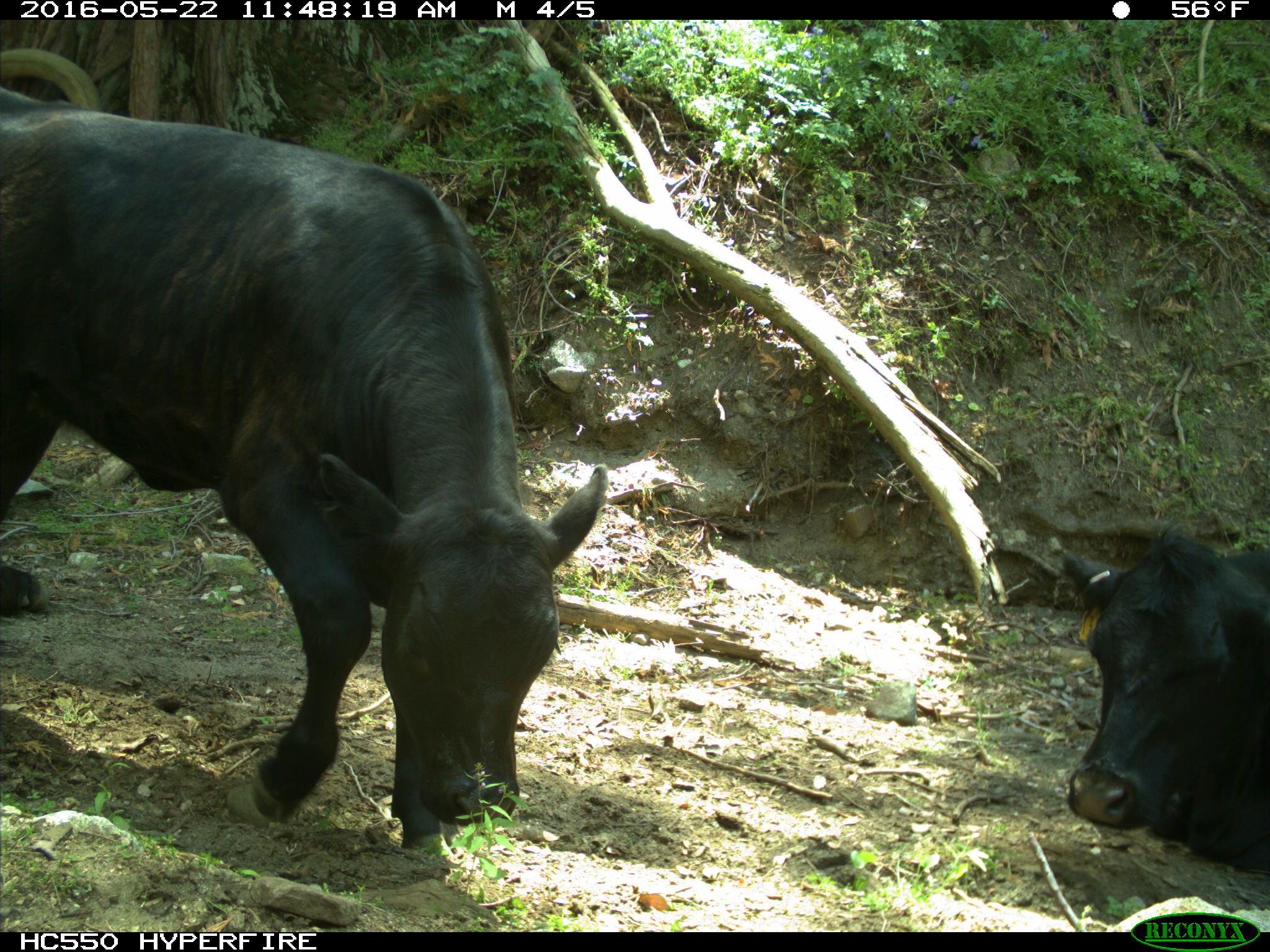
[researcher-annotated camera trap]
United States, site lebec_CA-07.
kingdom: Animalia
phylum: Chordata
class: Mammalia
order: Artiodactyla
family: Bovidae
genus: Bos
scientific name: Bos taurus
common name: domestic cow